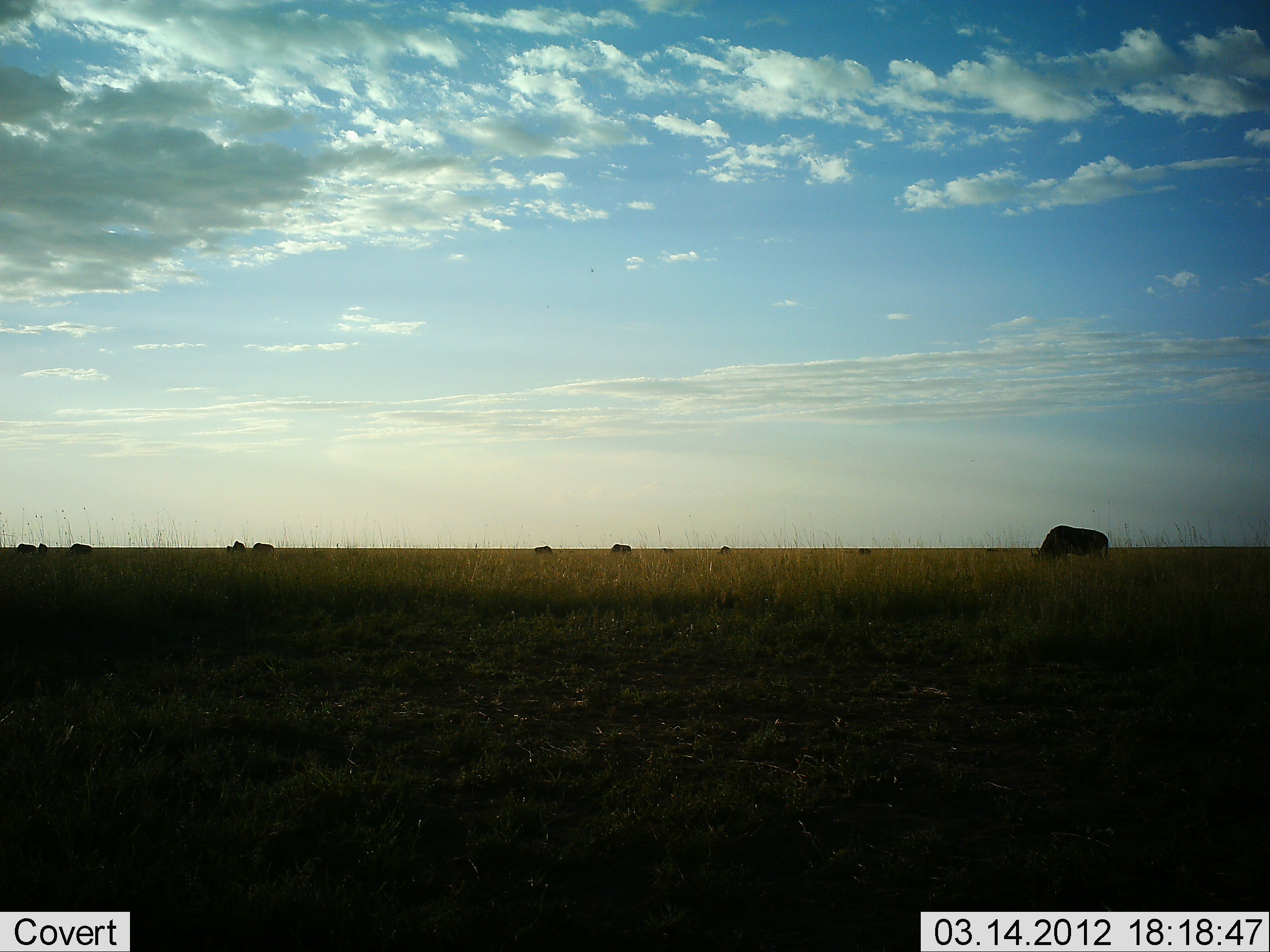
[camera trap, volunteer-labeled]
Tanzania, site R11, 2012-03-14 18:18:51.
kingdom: Animalia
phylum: Chordata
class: Mammalia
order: Artiodactyla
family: Bovidae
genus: Connochaetes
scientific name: Connochaetes taurinus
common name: blue wildebeest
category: wildebeest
Wildebeest (blue wildebeest) (Connochaetes taurinus), count 9. Behavior (volunteer vote fractions): standing 41%, resting 0%, moving 0%, interacting 0%. Young present (vote fraction): 0%. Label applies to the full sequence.